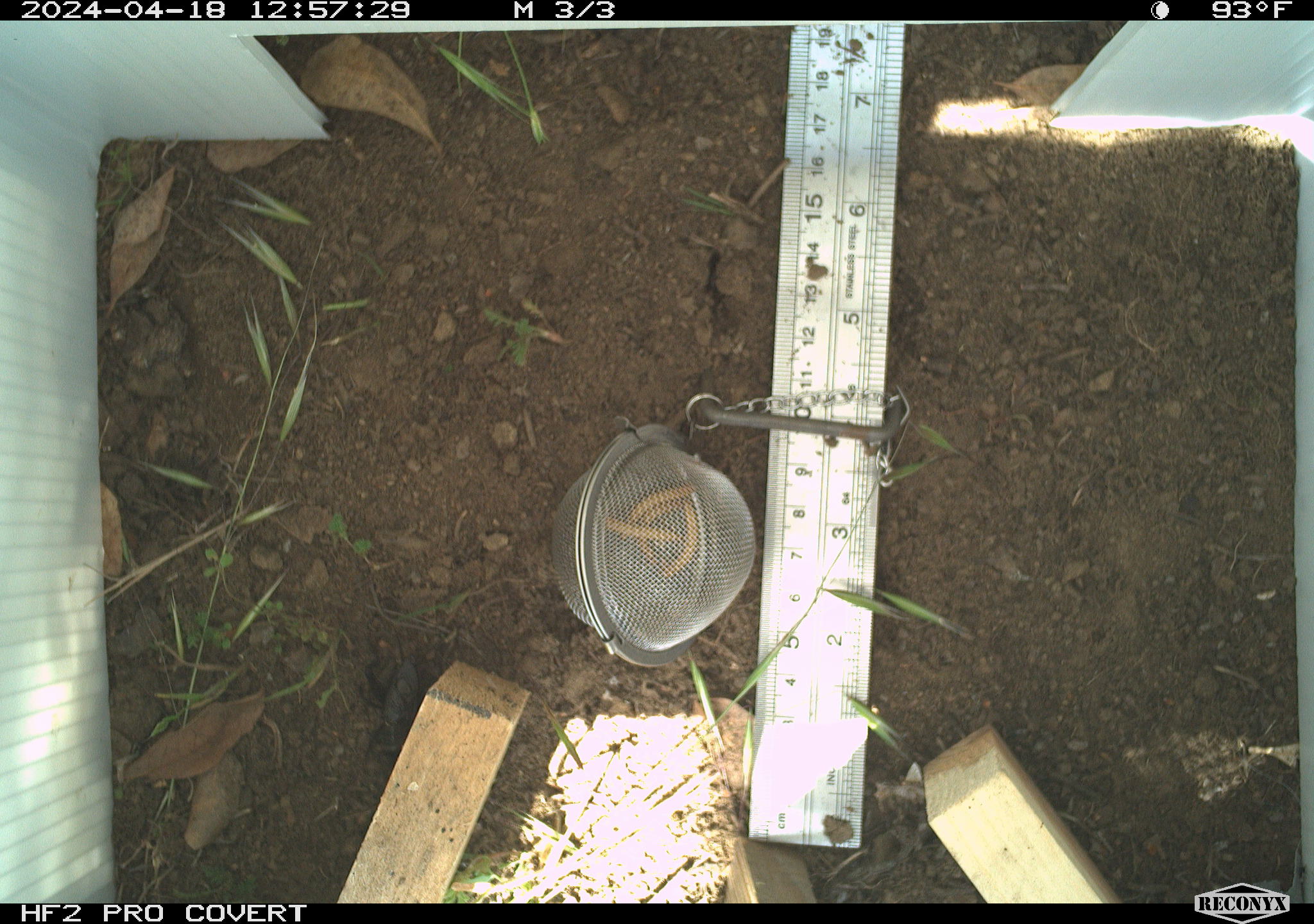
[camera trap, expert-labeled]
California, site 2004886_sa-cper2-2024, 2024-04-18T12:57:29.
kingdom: Animalia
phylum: Arthropoda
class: Insecta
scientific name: Insecta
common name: insect